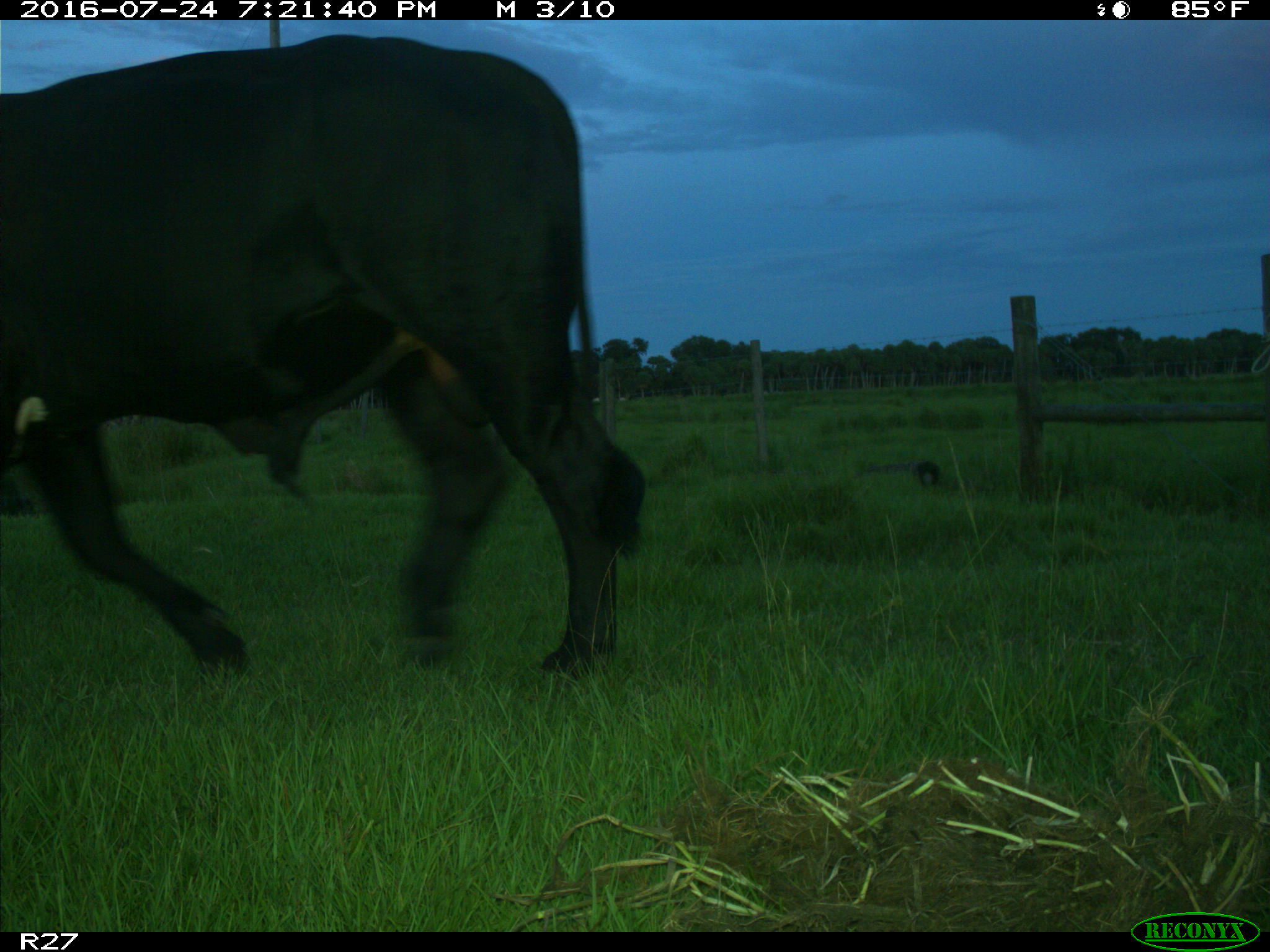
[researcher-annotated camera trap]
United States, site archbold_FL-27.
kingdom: Animalia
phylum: Chordata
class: Mammalia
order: Artiodactyla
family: Bovidae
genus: Bos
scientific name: Bos taurus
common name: domestic cow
Bos taurus (domestic cow).